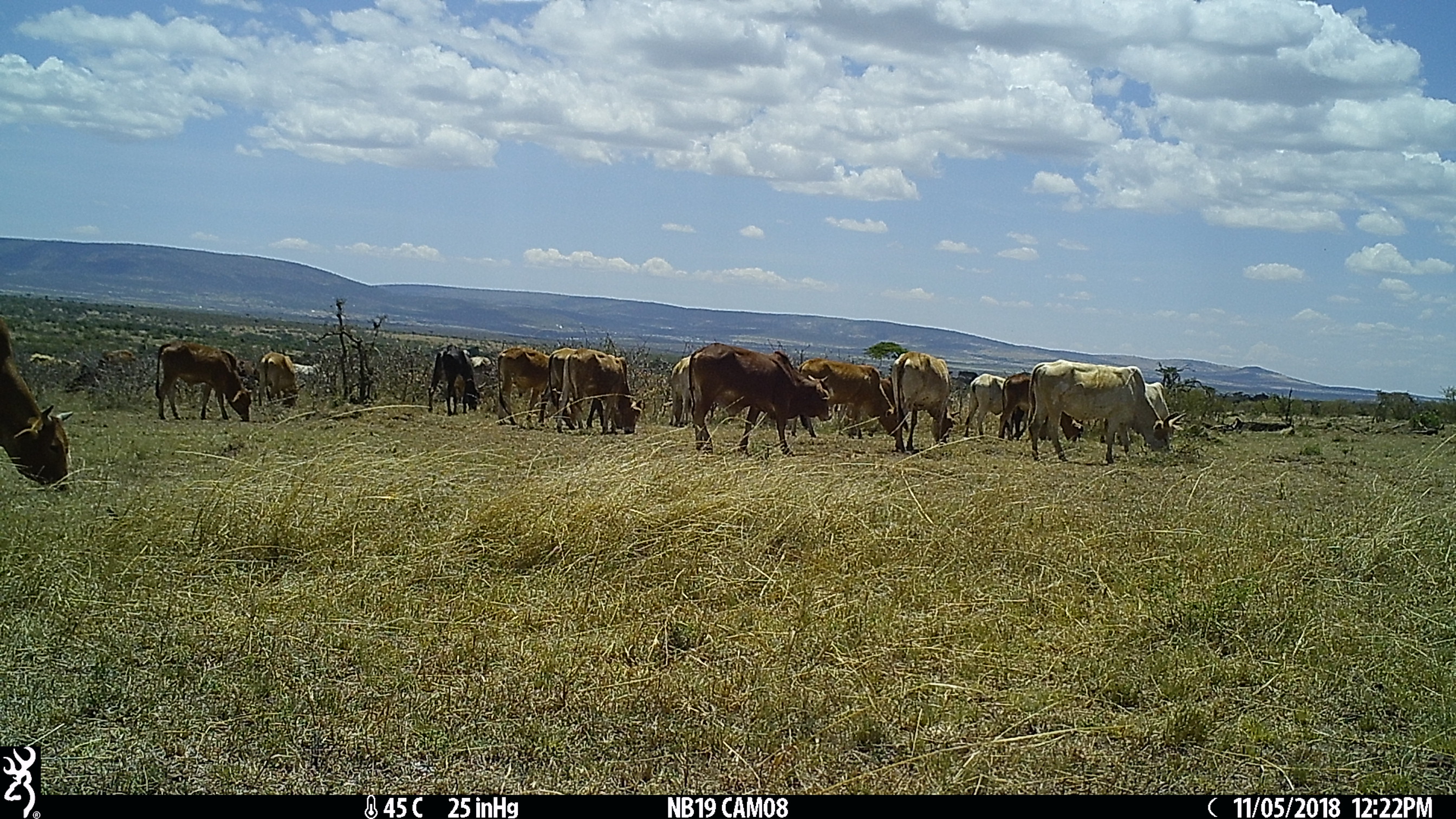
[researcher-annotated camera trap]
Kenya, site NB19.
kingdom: Animalia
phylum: Chordata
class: Mammalia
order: Artiodactyla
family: Bovidae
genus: Bos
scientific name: Bos taurus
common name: cattle